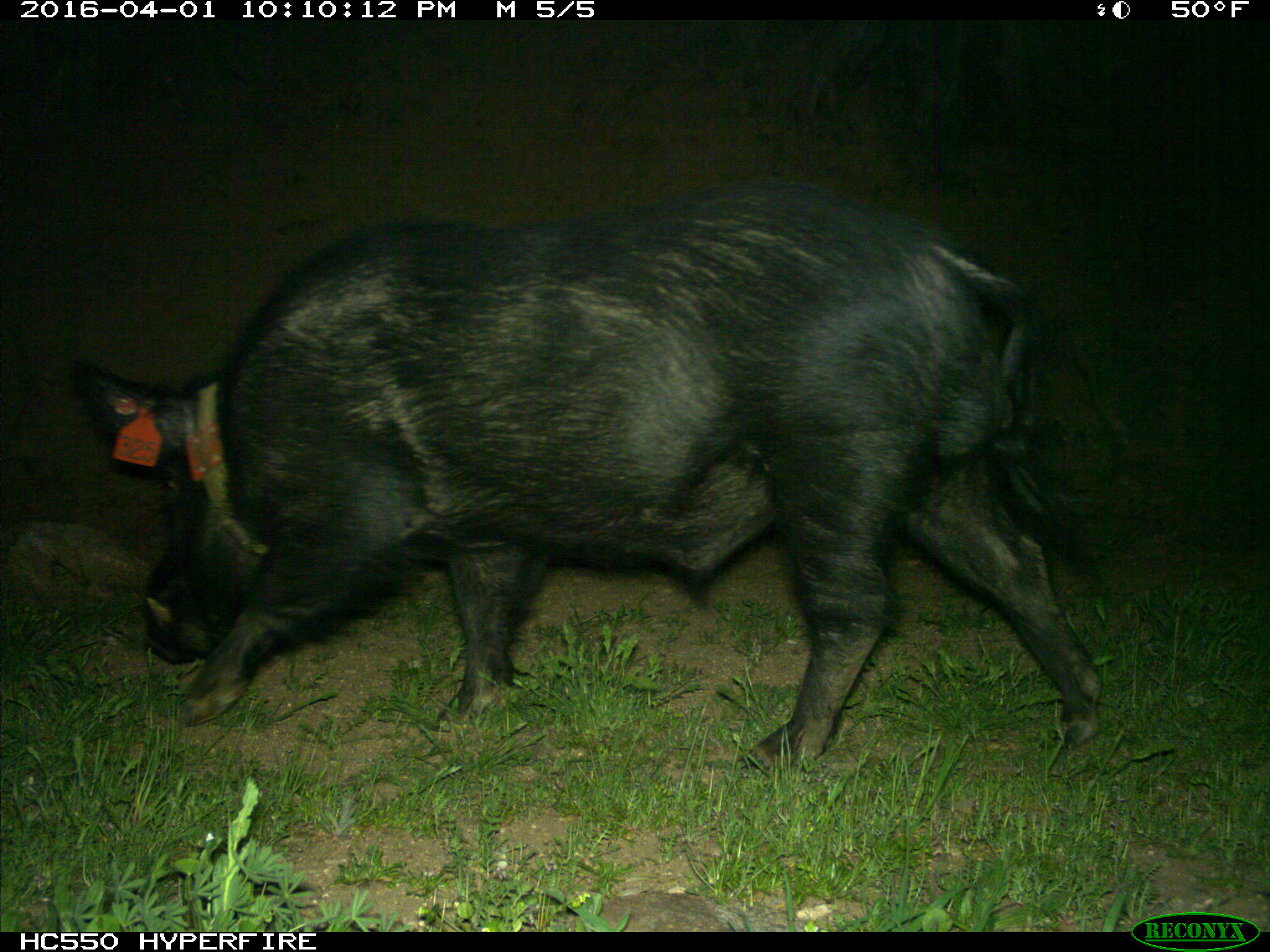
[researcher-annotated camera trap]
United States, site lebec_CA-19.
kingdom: Animalia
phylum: Chordata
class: Mammalia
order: Artiodactyla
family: Suidae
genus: Sus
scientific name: Sus scrofa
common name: wild boar